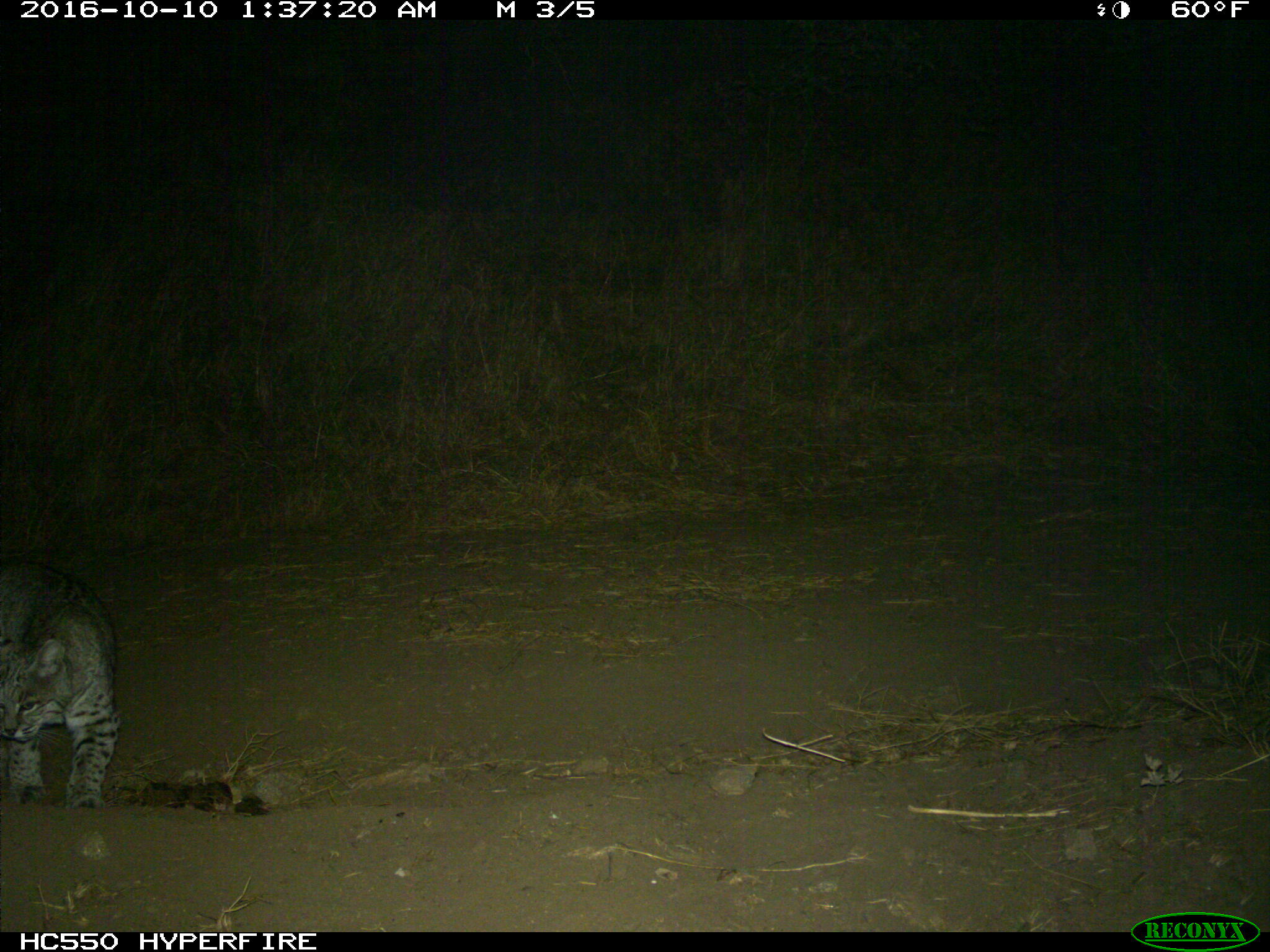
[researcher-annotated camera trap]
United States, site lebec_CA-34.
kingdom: Animalia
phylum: Chordata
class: Mammalia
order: Carnivora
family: Felidae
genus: Lynx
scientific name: Lynx rufus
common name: bobcat